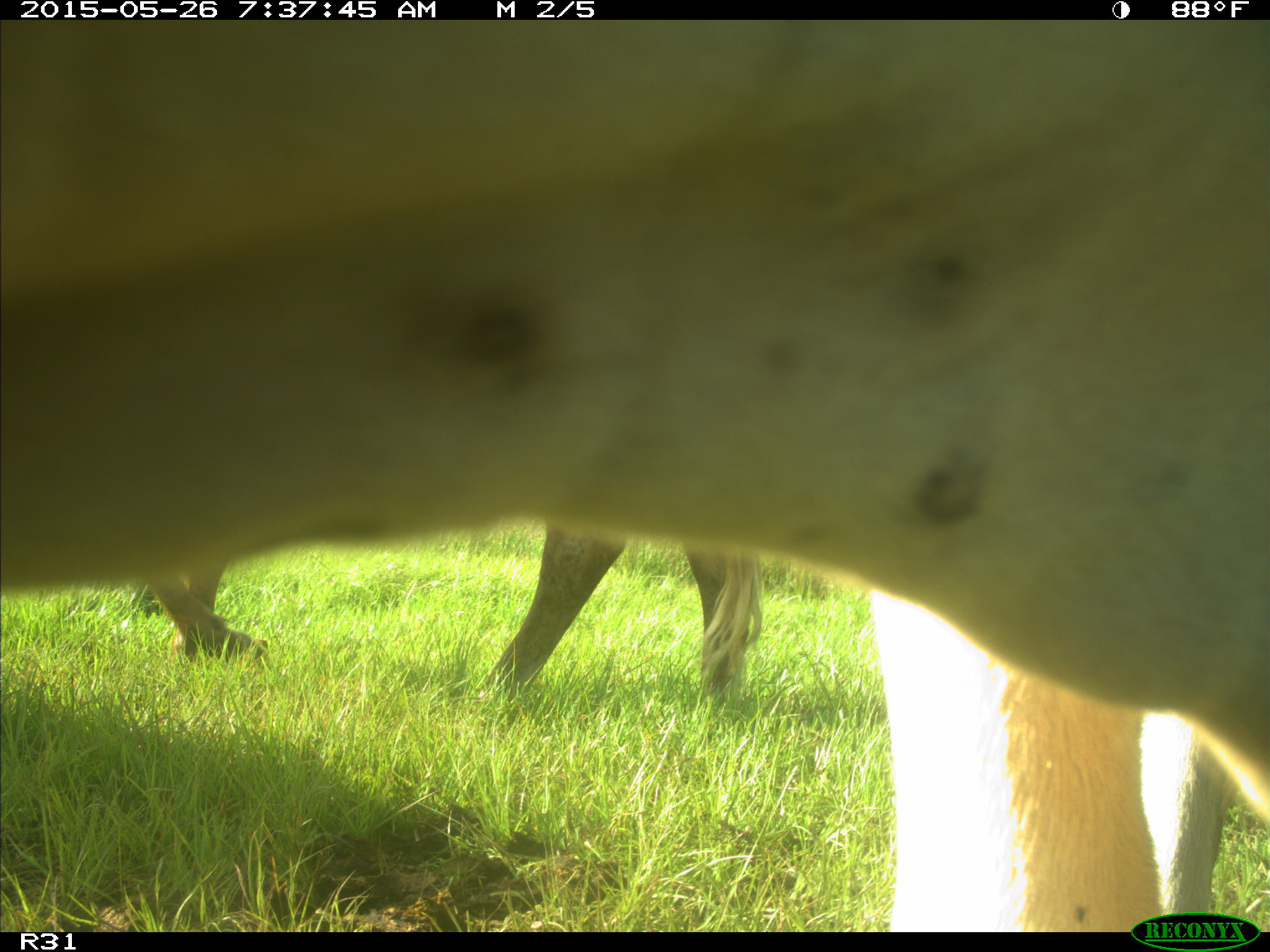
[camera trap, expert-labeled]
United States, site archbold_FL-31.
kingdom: Animalia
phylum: Chordata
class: Mammalia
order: Artiodactyla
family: Bovidae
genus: Bos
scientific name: Bos taurus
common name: domestic cow